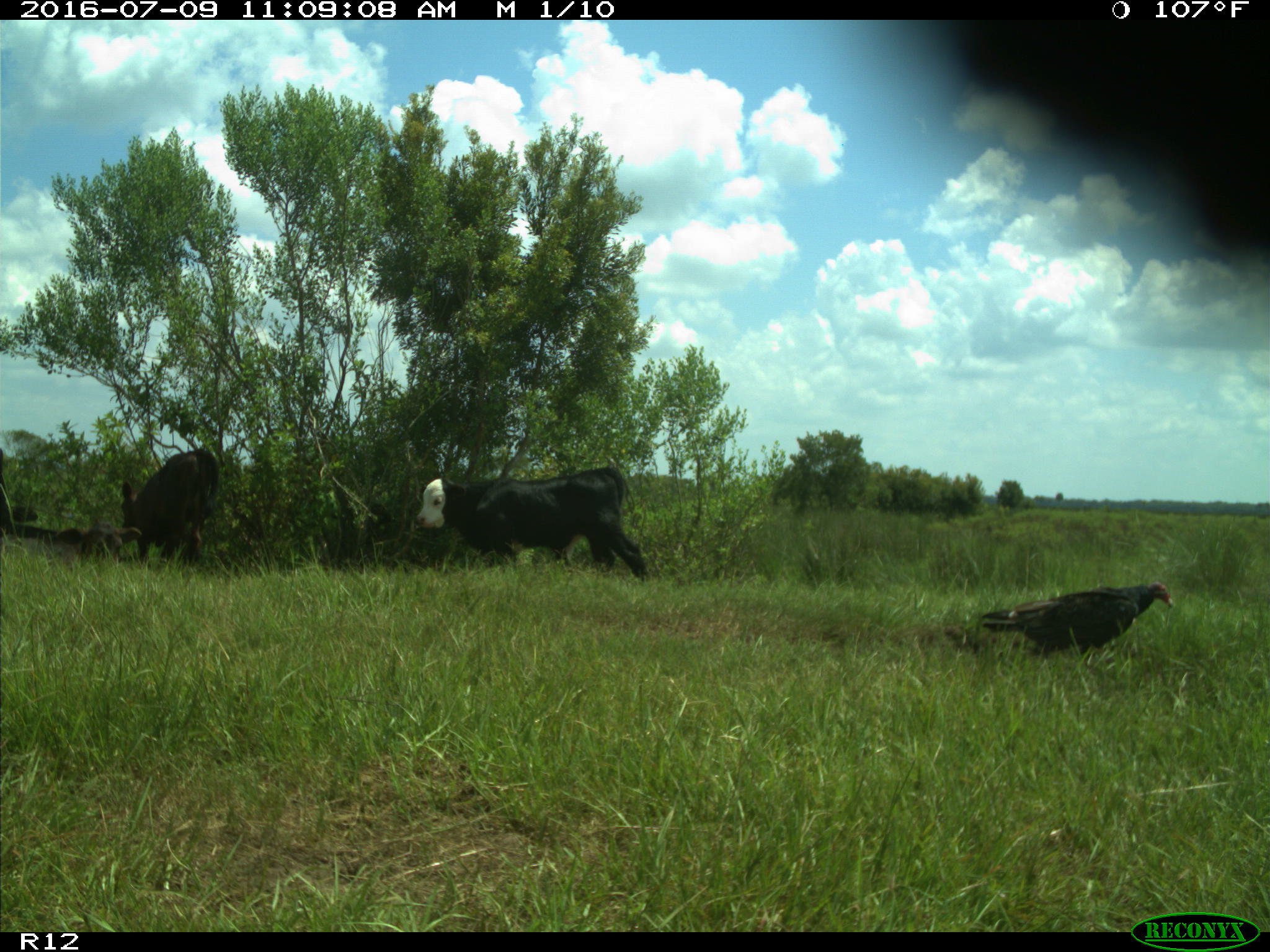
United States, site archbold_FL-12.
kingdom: Animalia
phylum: Chordata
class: Mammalia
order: Artiodactyla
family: Bovidae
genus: Bos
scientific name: Bos taurus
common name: domestic cow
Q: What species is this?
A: Bos taurus (domestic cow).